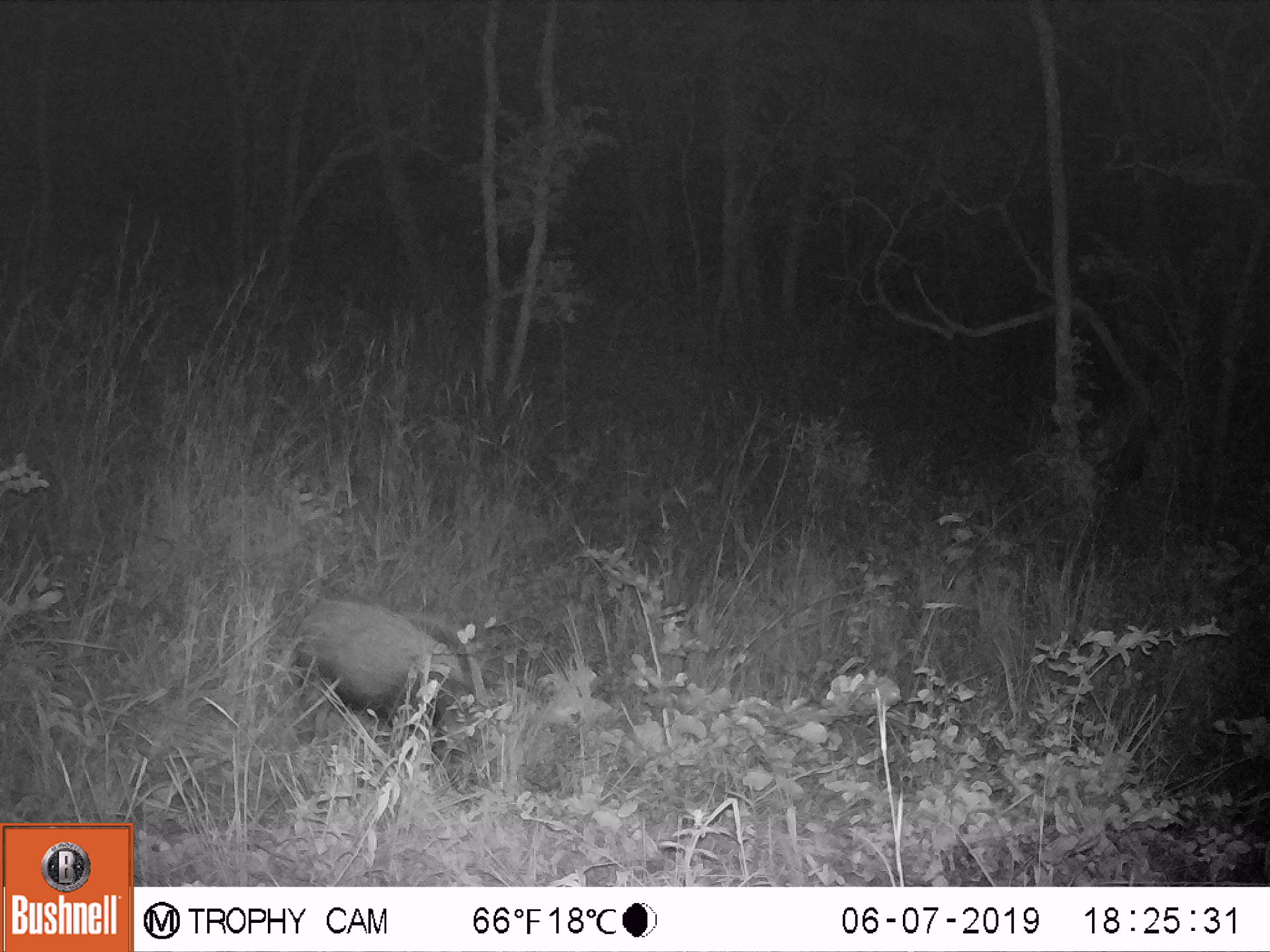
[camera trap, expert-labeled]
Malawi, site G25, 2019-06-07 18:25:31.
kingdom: Animalia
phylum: Chordata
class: Mammalia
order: Artiodactyla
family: Suidae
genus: Potamochoerus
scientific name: Potamochoerus larvatus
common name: bushpig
Bushpig (Potamochoerus larvatus), count 1.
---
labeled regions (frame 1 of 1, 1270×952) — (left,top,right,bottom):
bushpig: (284,588,496,770)